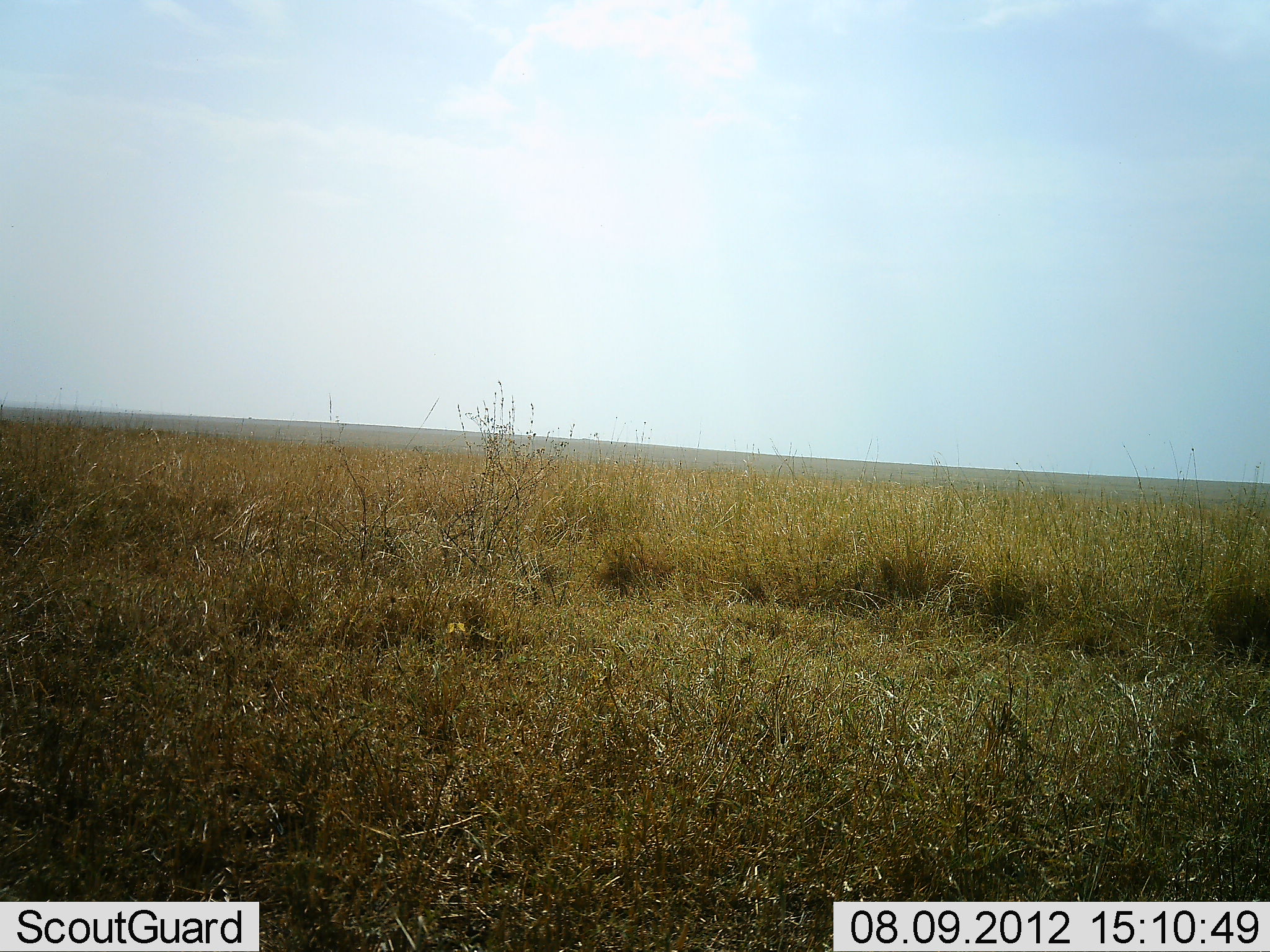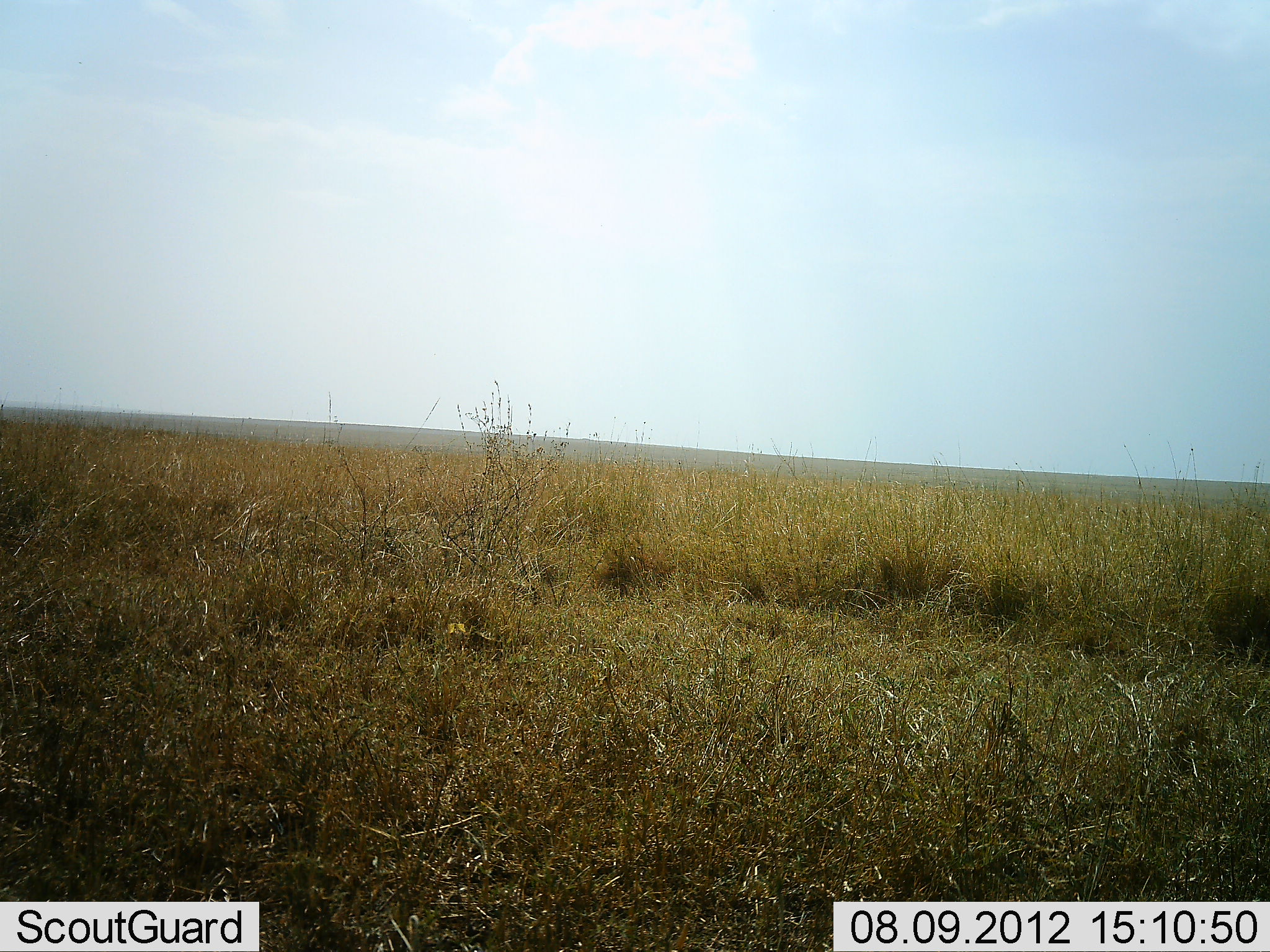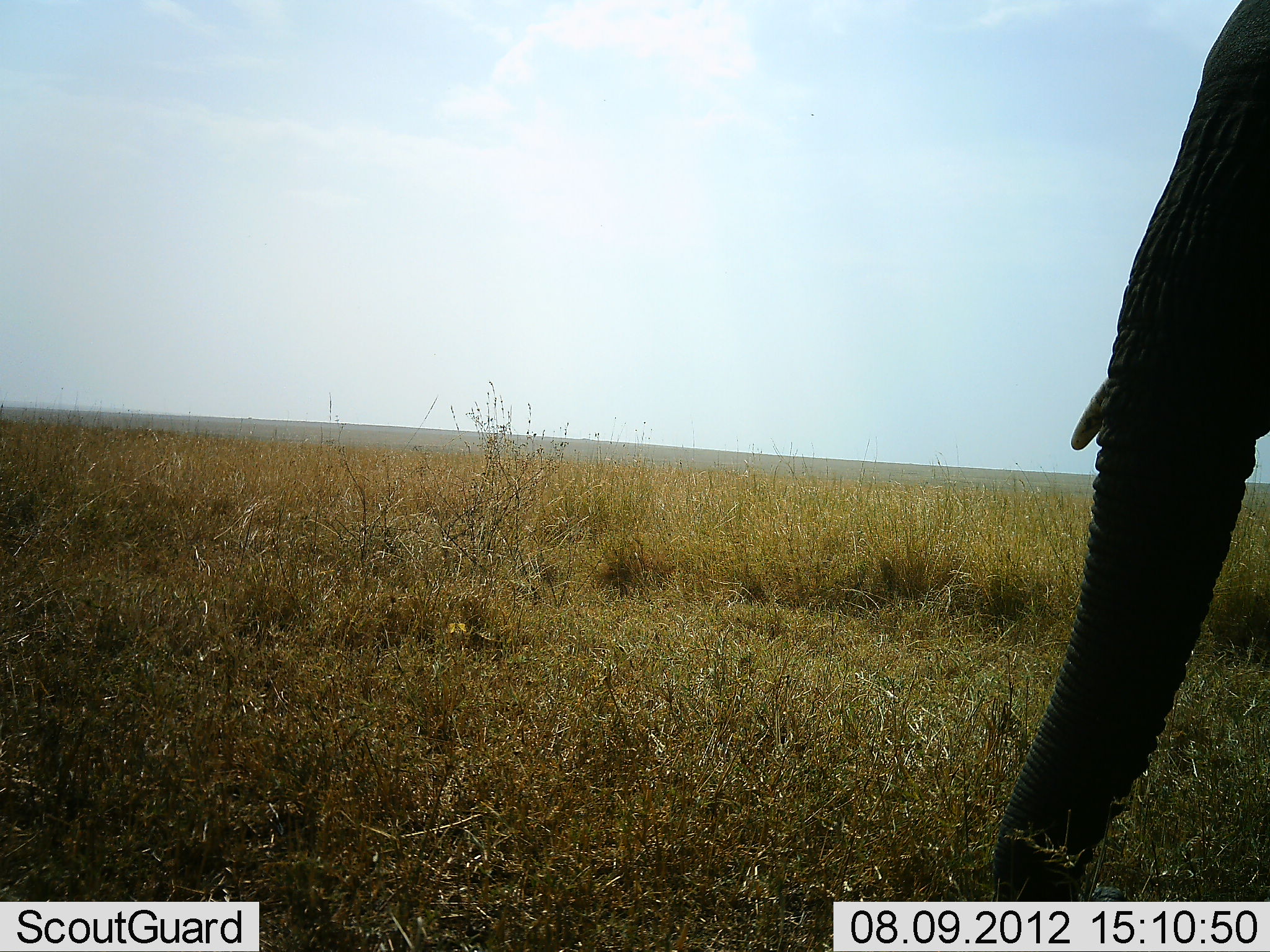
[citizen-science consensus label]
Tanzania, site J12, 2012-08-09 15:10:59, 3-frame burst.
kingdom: Animalia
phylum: Chordata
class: Mammalia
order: Proboscidea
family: Elephantidae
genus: Loxodonta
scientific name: Loxodonta africana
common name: african bush elephant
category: elephant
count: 1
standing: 10%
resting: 0%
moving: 80%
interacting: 0%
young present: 0%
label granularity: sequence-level